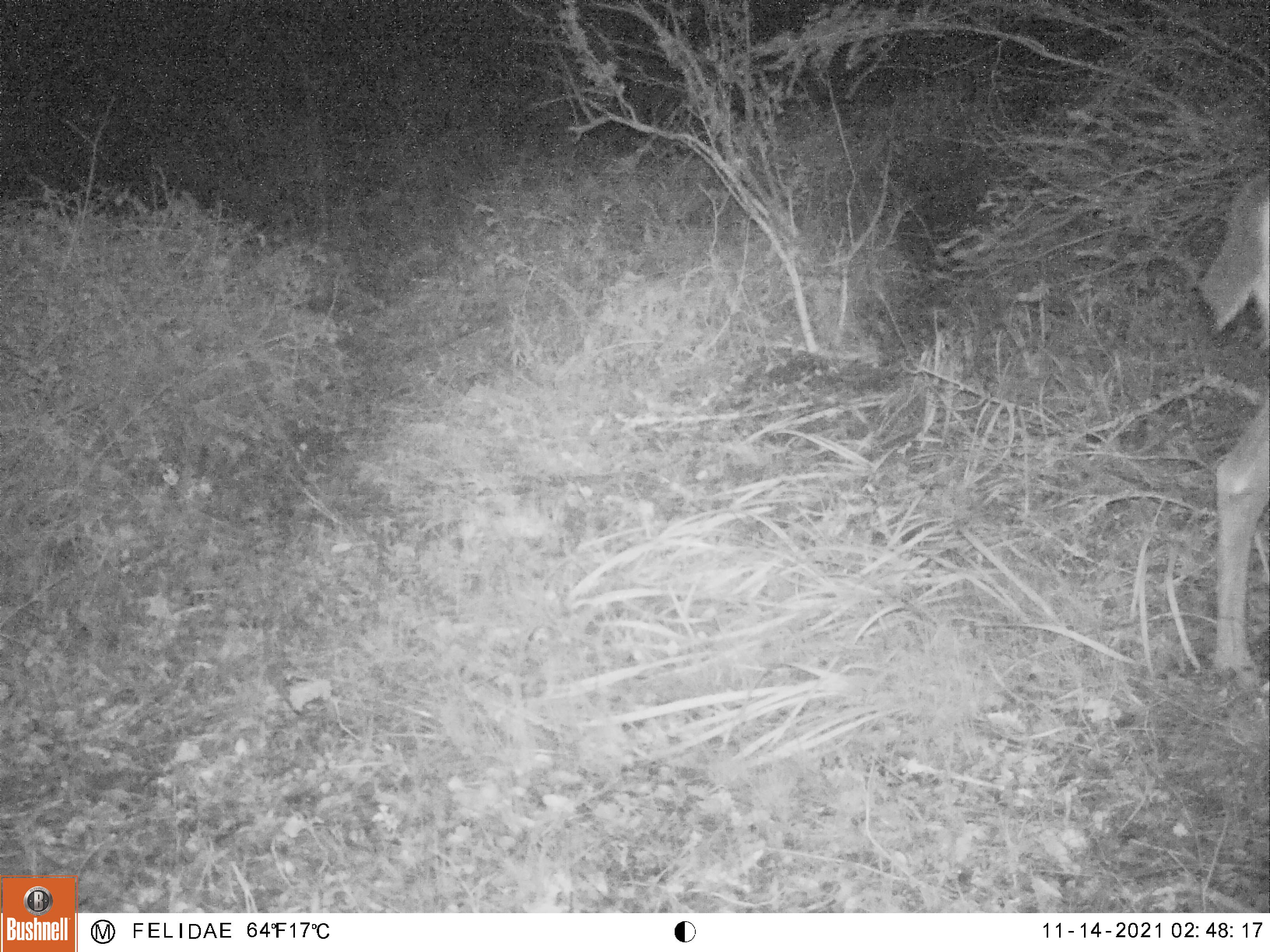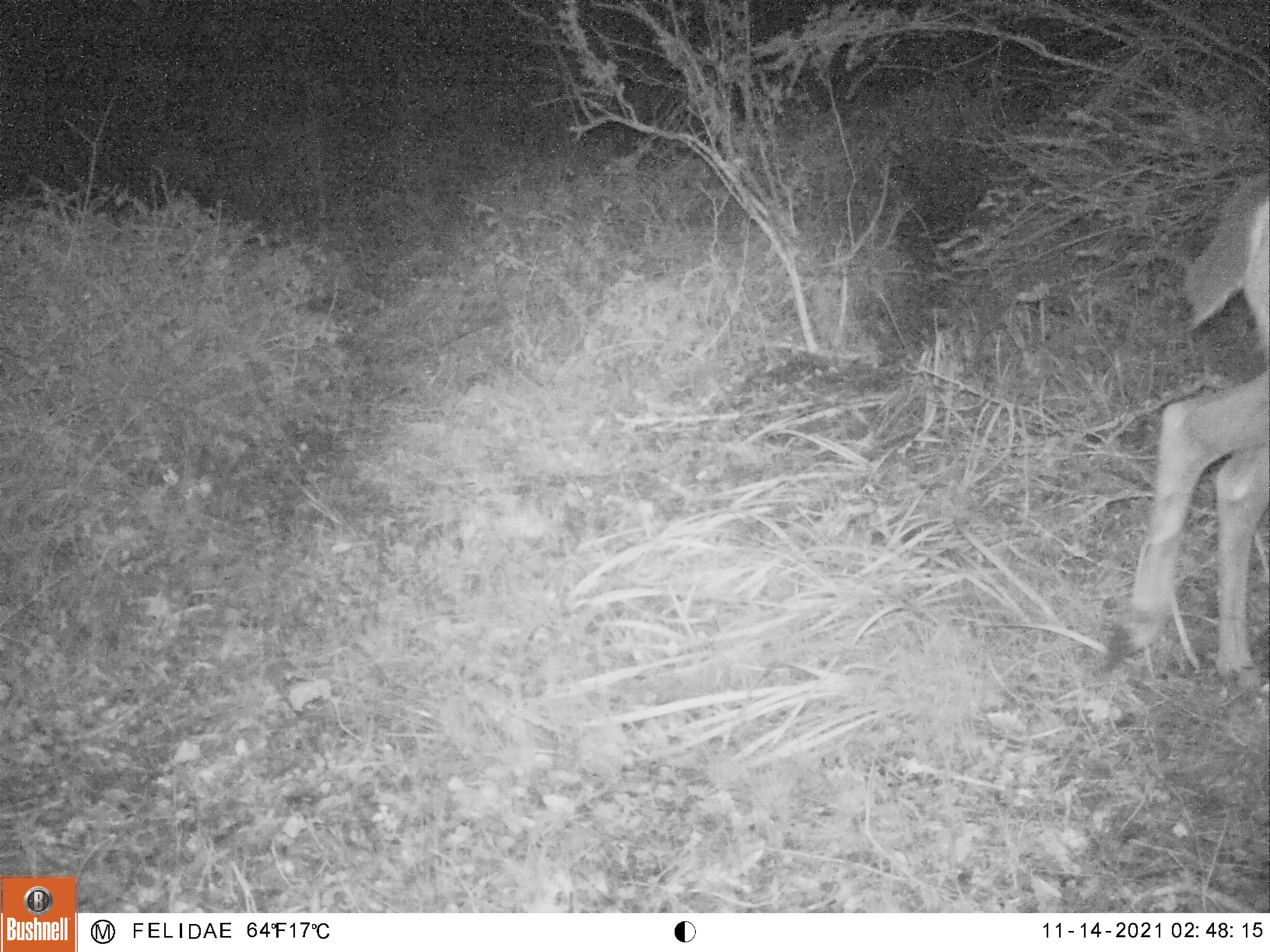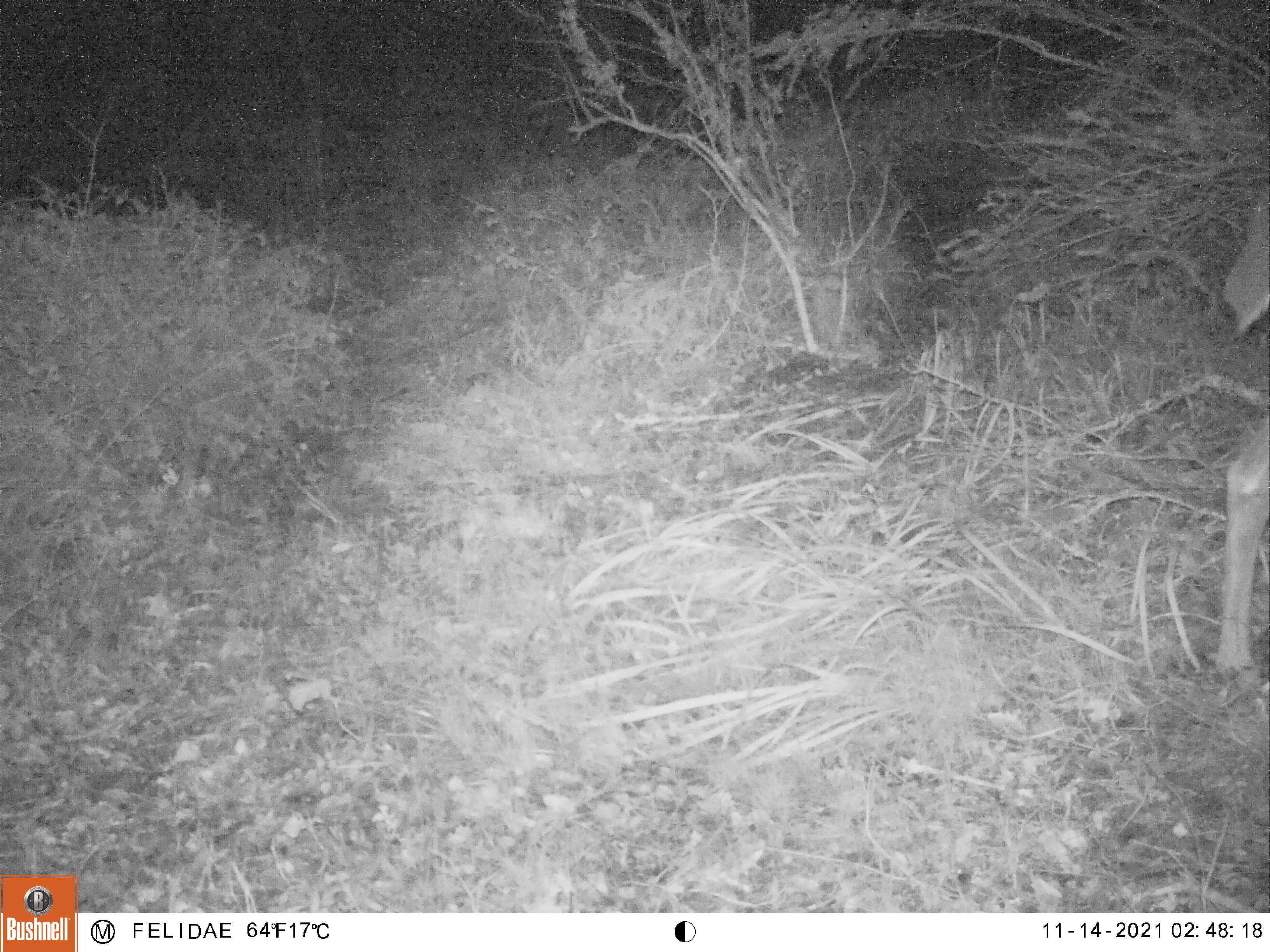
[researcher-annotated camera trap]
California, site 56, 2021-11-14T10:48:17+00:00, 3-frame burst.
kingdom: Animalia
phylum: Chordata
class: Mammalia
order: Artiodactyla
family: Cervidae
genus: Odocoileus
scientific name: Odocoileus hemionus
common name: mule deer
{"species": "mule deer (Odocoileus hemionus)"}